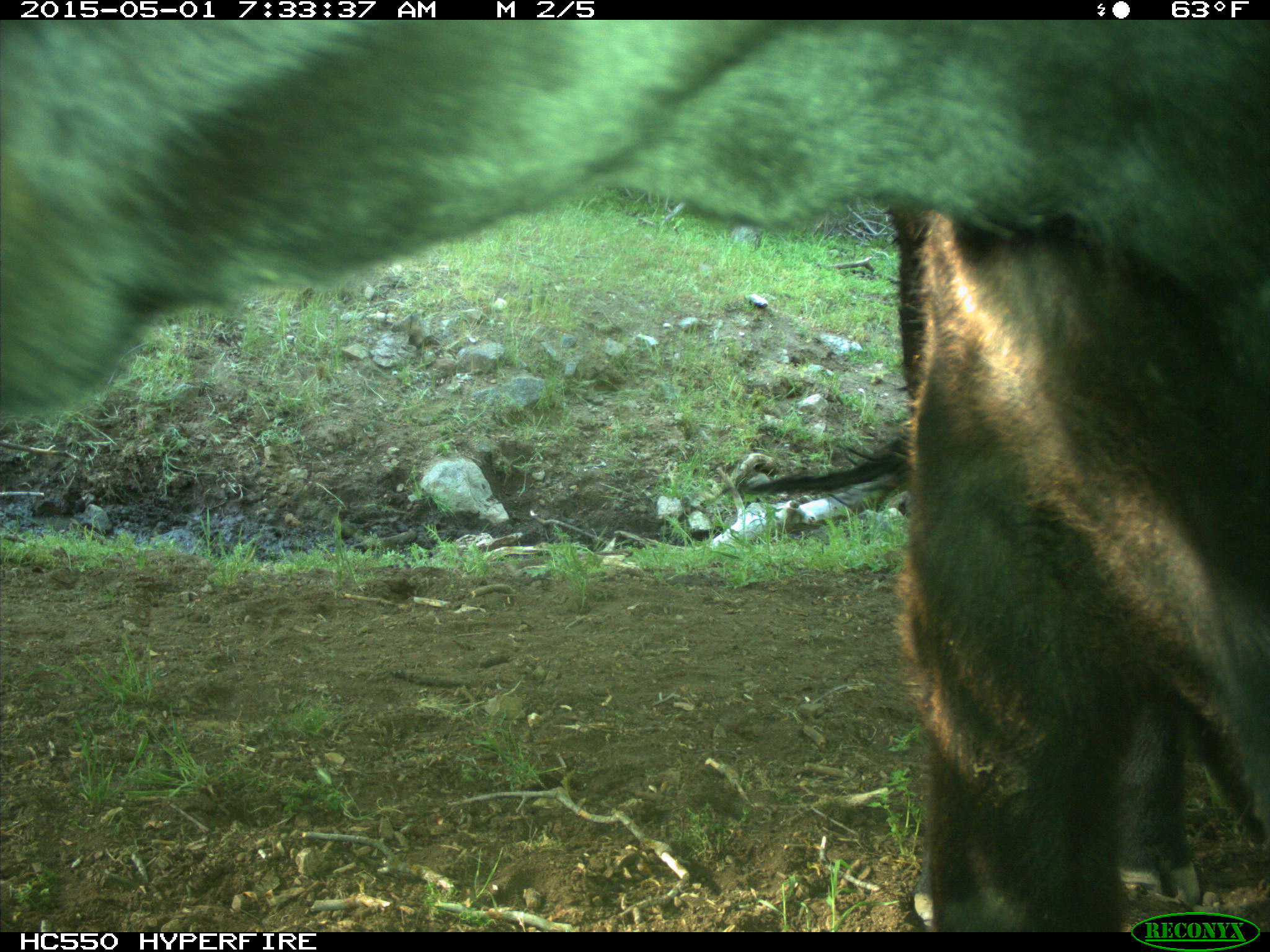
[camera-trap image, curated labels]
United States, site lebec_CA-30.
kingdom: Animalia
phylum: Chordata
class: Mammalia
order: Artiodactyla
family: Bovidae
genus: Bos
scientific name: Bos taurus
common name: domestic cow